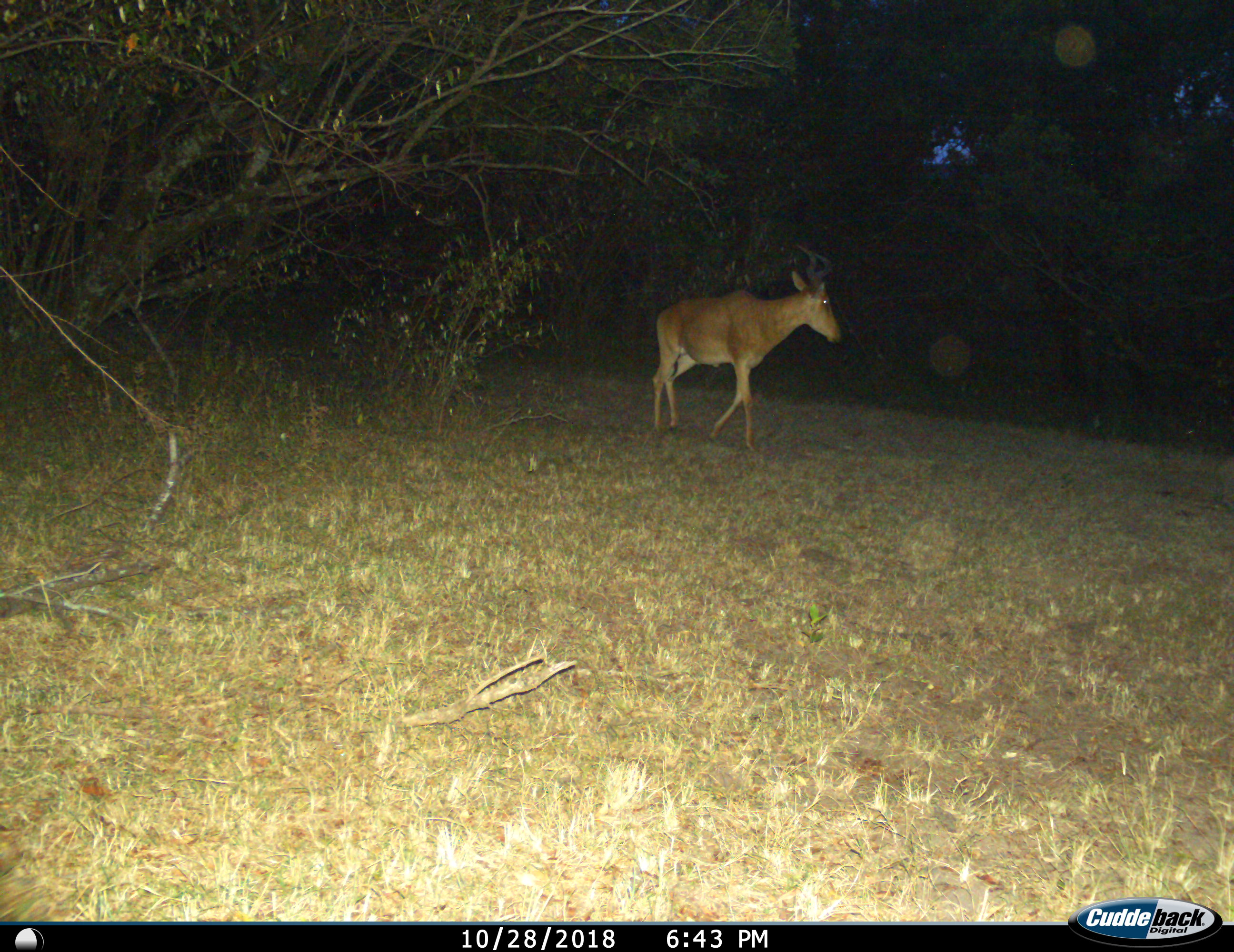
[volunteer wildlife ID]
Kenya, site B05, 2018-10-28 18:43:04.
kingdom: Animalia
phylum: Chordata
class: Mammalia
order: Artiodactyla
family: Bovidae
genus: Alcelaphus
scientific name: Alcelaphus buselaphus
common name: hartebeest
Hartebeest (Alcelaphus buselaphus), count 1. Behavior (volunteer vote fractions): standing 40%, resting 0%, moving 60%, interacting 0%. Young present (vote fraction): 0%. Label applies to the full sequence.